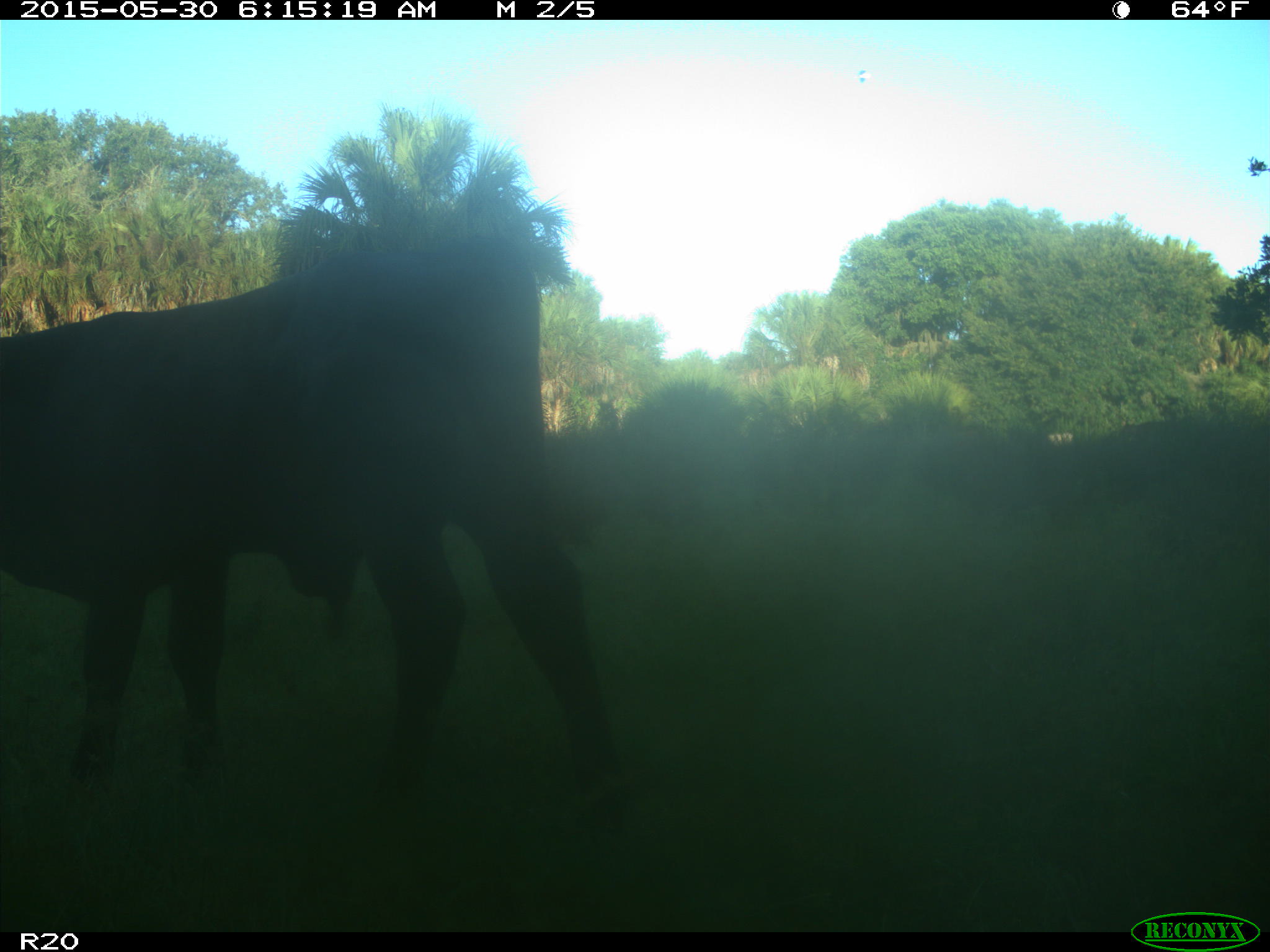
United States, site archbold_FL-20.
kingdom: Animalia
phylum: Chordata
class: Mammalia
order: Artiodactyla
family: Bovidae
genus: Bos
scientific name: Bos taurus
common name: domestic cow